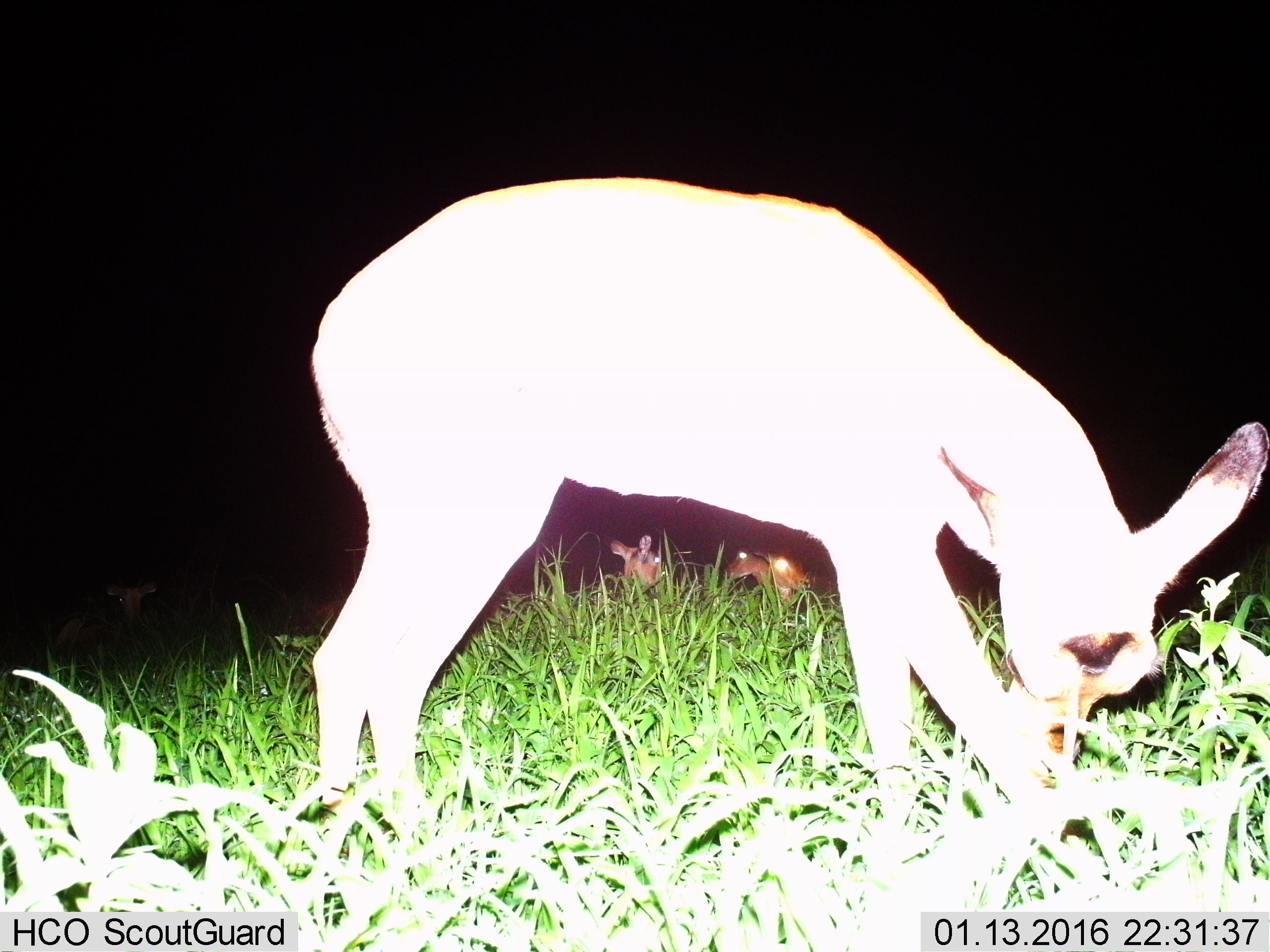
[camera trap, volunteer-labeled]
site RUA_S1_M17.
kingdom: Animalia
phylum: Chordata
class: Mammalia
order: Artiodactyla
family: Bovidae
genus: Aepyceros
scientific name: Aepyceros melampus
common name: impala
Impala (Aepyceros melampus), count 4. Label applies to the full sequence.